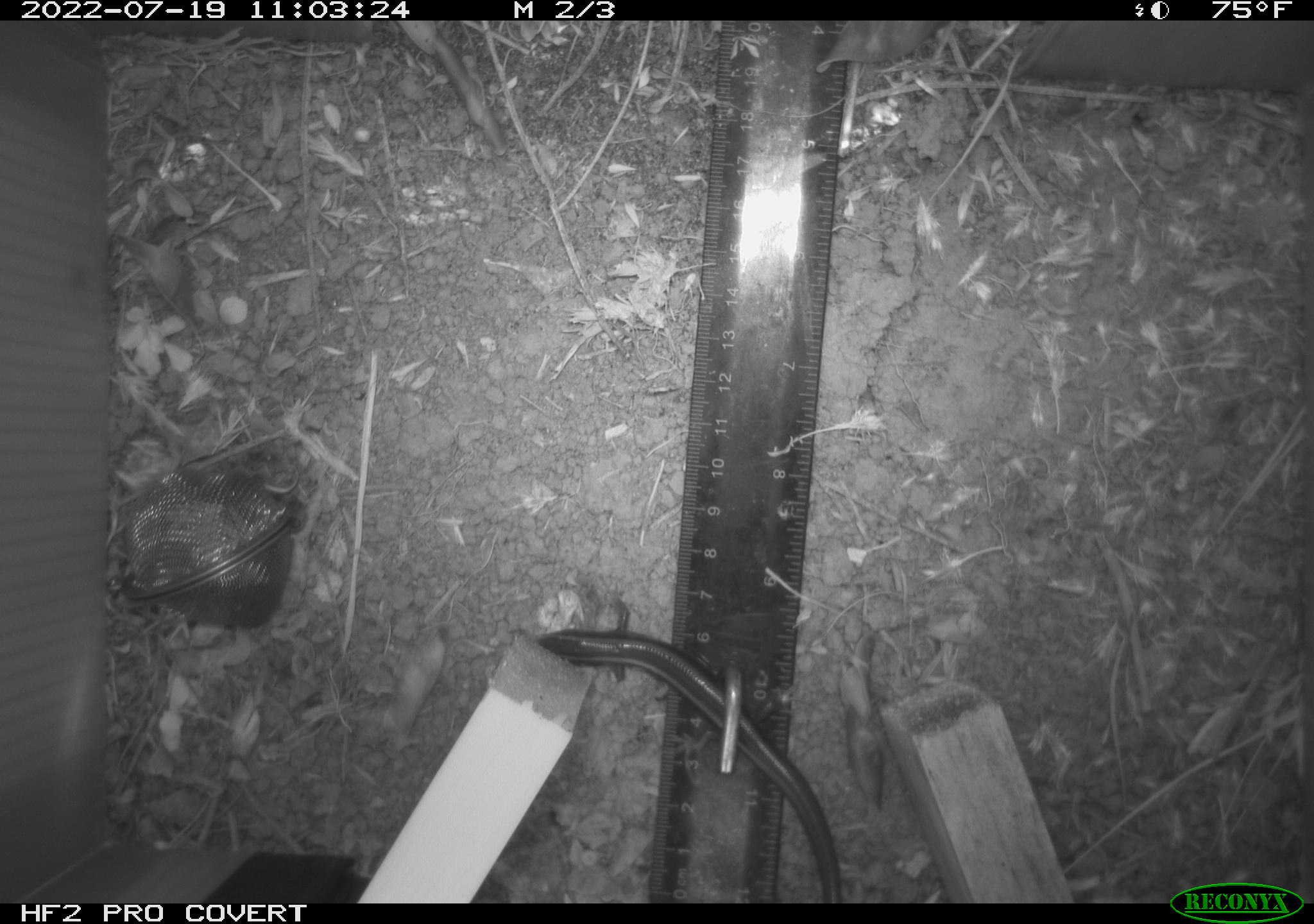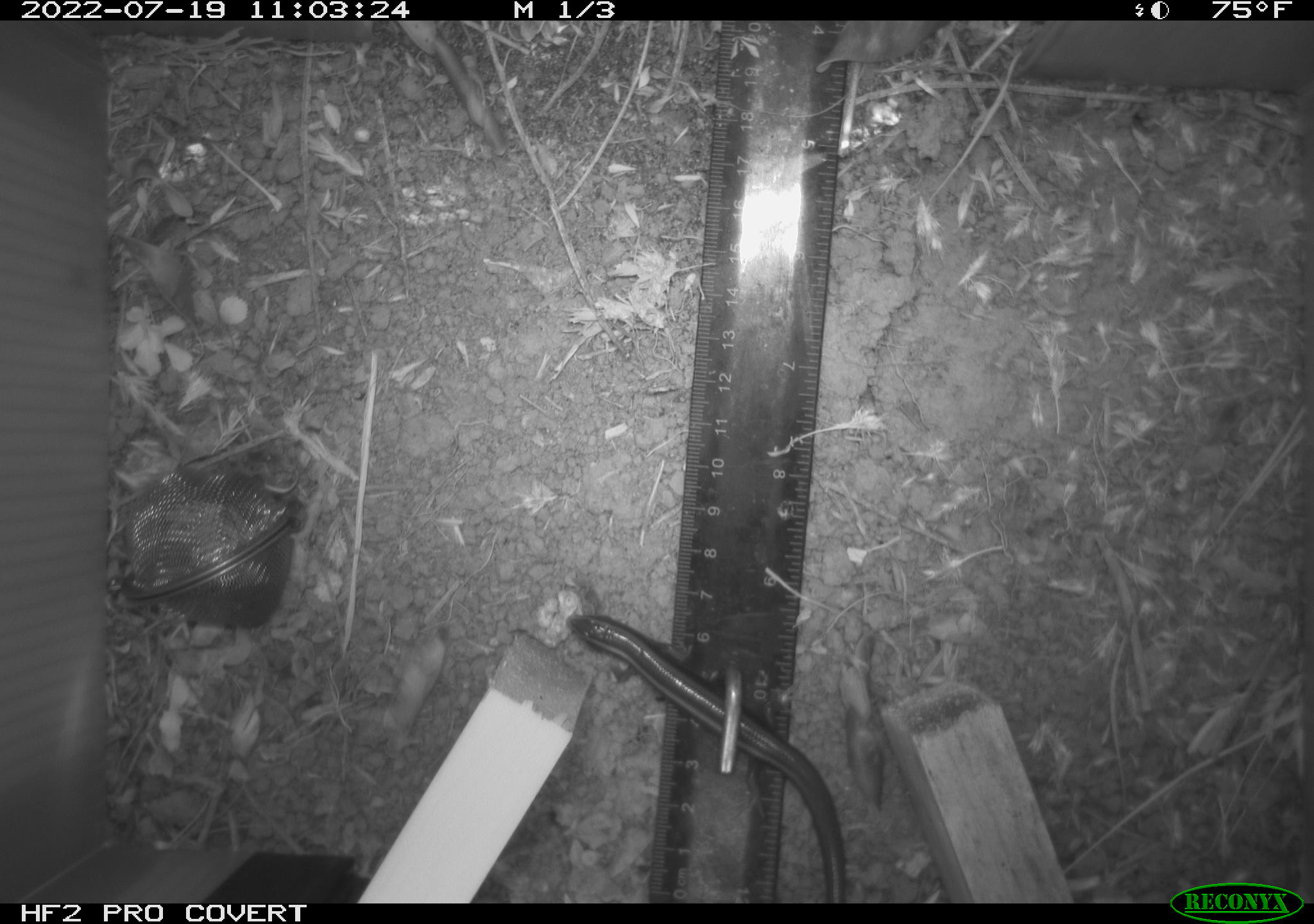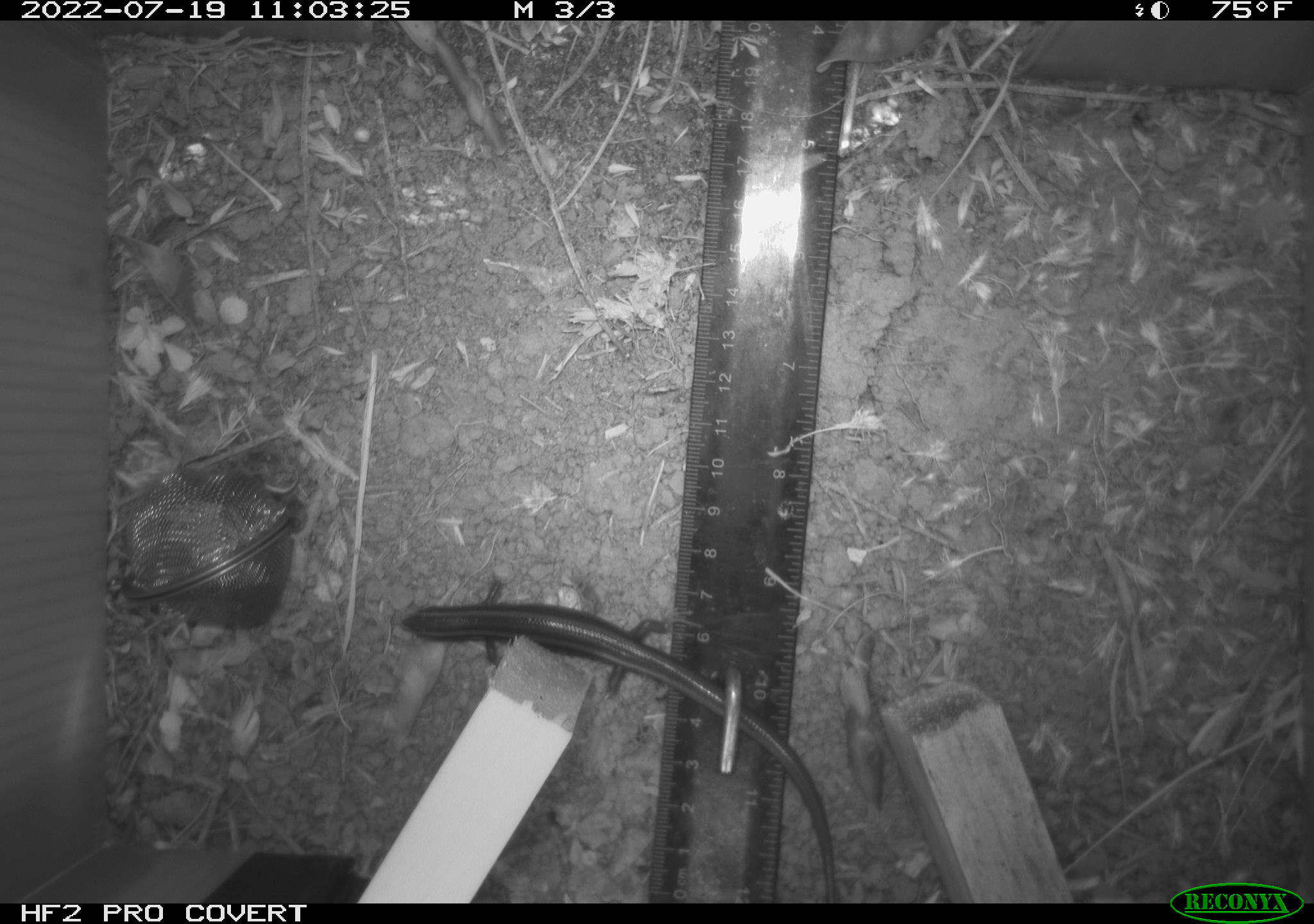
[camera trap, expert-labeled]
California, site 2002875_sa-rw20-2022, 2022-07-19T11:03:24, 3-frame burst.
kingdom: Animalia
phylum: Chordata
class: Reptilia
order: Squamata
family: Scincidae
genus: Plestiodon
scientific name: Plestiodon skiltonianus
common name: western skink